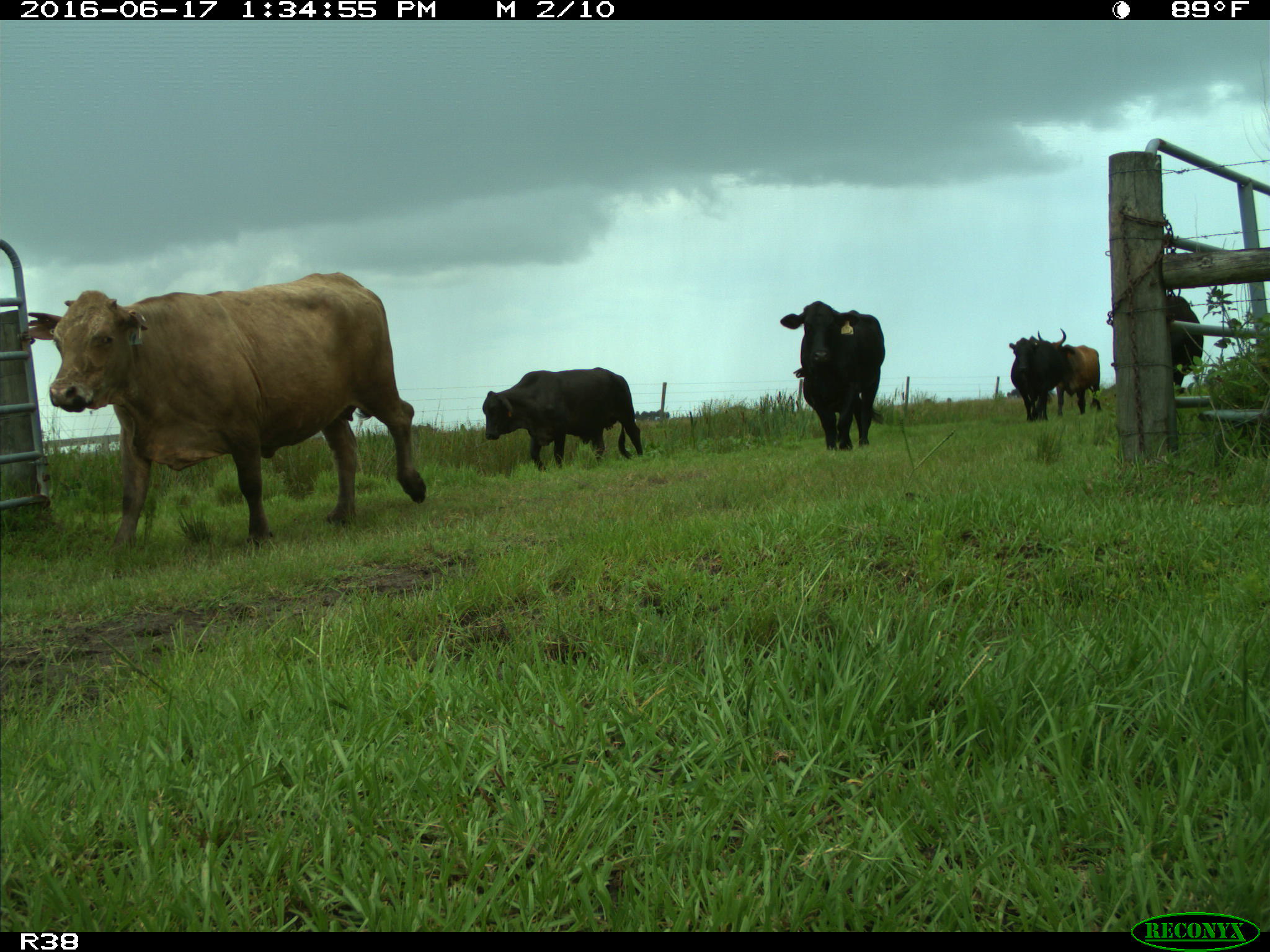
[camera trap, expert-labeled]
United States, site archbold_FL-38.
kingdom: Animalia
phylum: Chordata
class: Mammalia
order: Artiodactyla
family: Bovidae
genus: Bos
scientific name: Bos taurus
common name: domestic cow